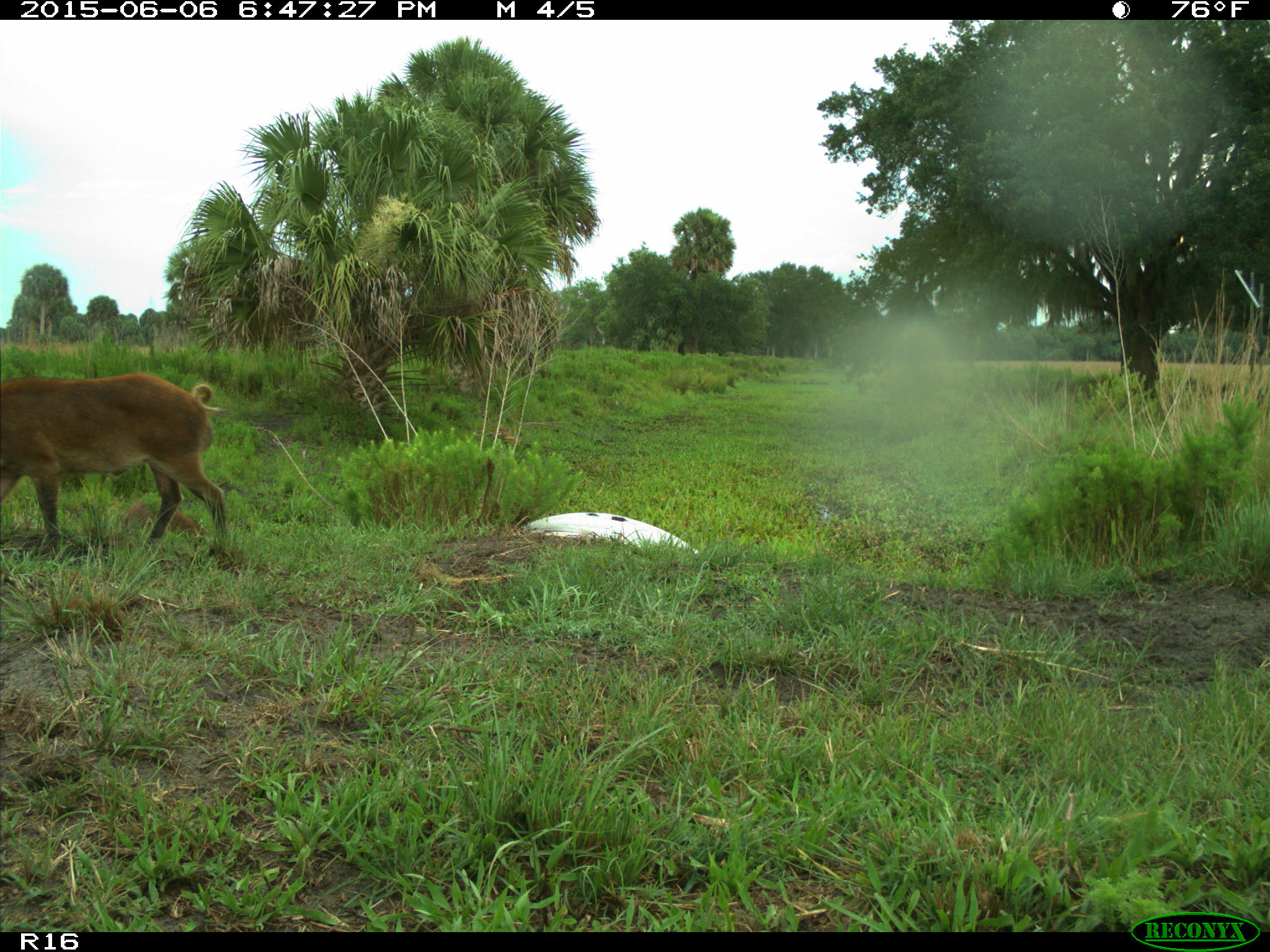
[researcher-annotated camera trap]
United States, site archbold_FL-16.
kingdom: Animalia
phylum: Chordata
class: Mammalia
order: Artiodactyla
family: Suidae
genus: Sus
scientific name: Sus scrofa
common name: wild boar